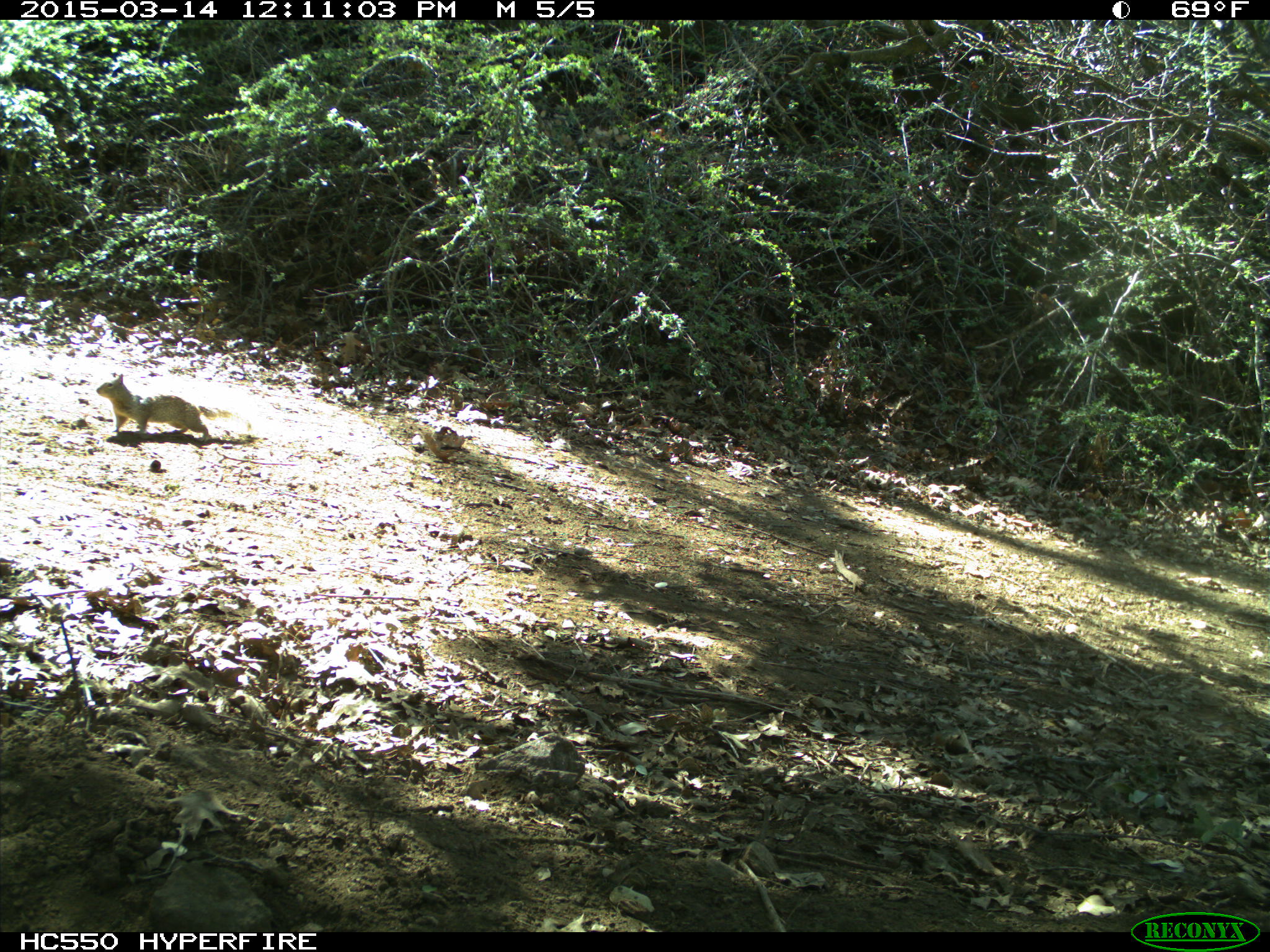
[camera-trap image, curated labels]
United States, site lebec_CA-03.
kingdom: Animalia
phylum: Chordata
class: Mammalia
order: Rodentia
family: Sciuridae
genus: Otospermophilus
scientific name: Otospermophilus beecheyi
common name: california ground squirrel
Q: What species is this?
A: Otospermophilus beecheyi (california ground squirrel).